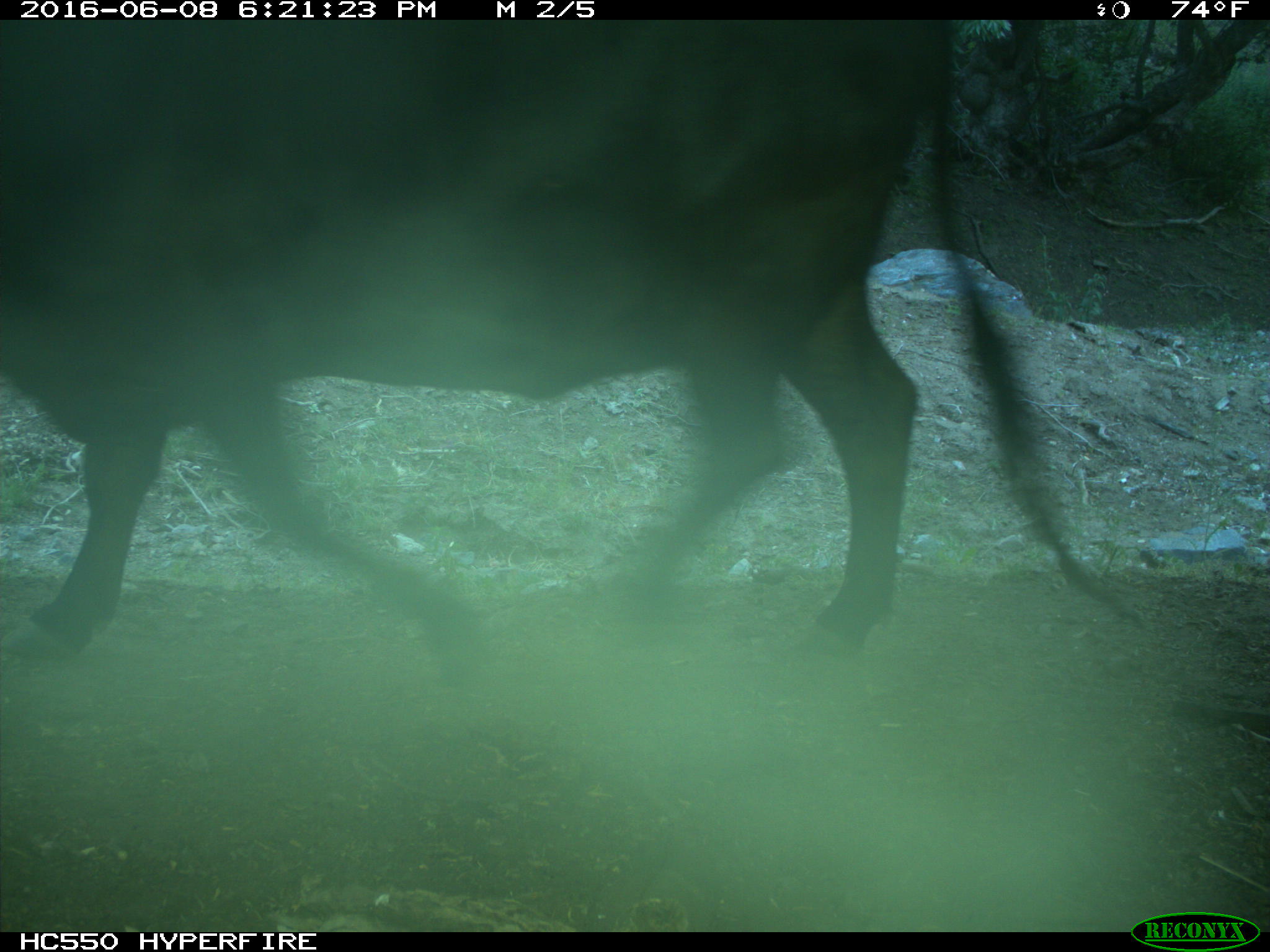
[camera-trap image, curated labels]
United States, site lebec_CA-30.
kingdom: Animalia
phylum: Chordata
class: Mammalia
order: Artiodactyla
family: Bovidae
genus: Bos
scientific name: Bos taurus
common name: domestic cow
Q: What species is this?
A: Bos taurus (domestic cow).